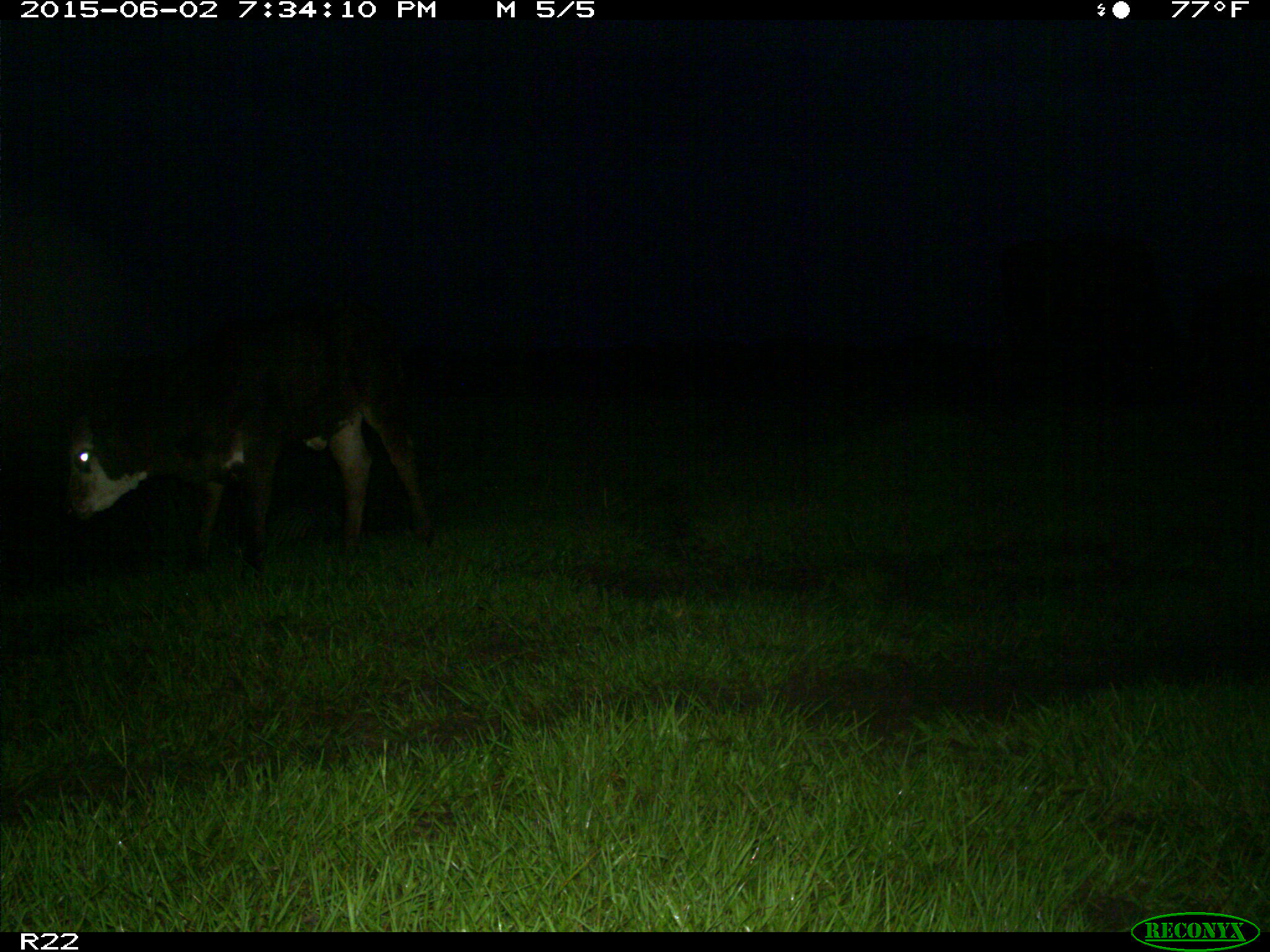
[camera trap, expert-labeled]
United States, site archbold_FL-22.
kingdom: Animalia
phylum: Chordata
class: Mammalia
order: Artiodactyla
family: Bovidae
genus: Bos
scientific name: Bos taurus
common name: domestic cow